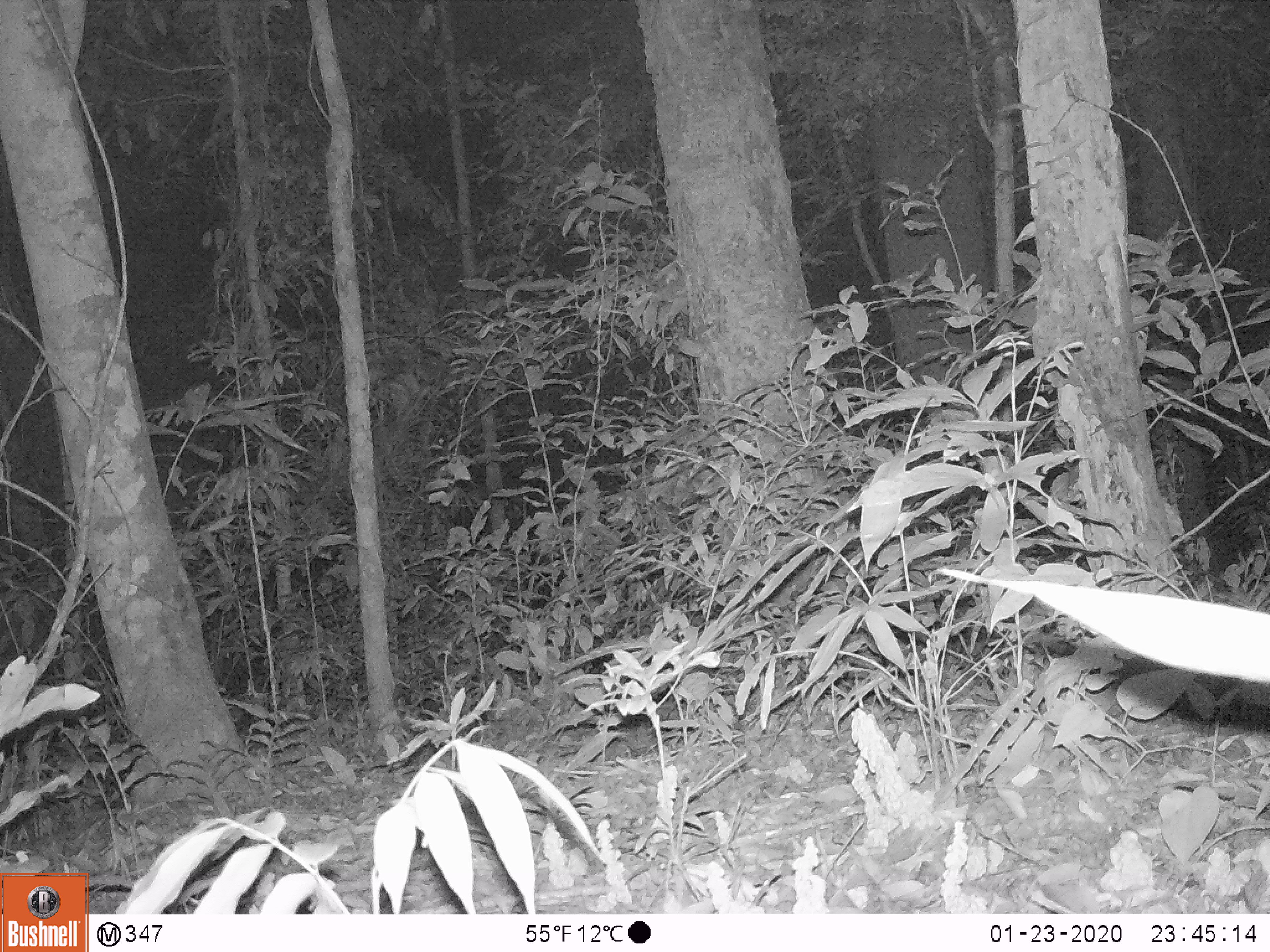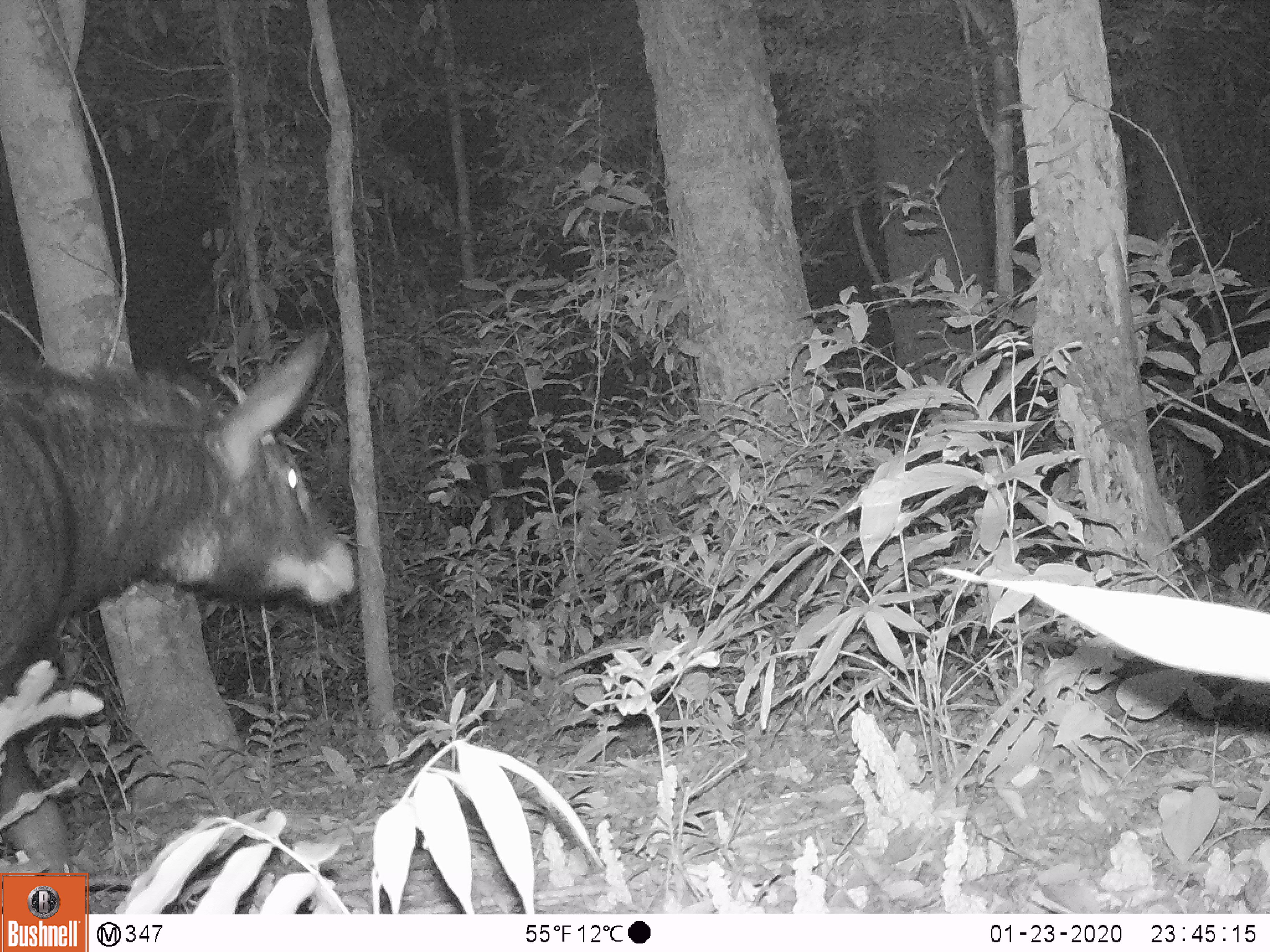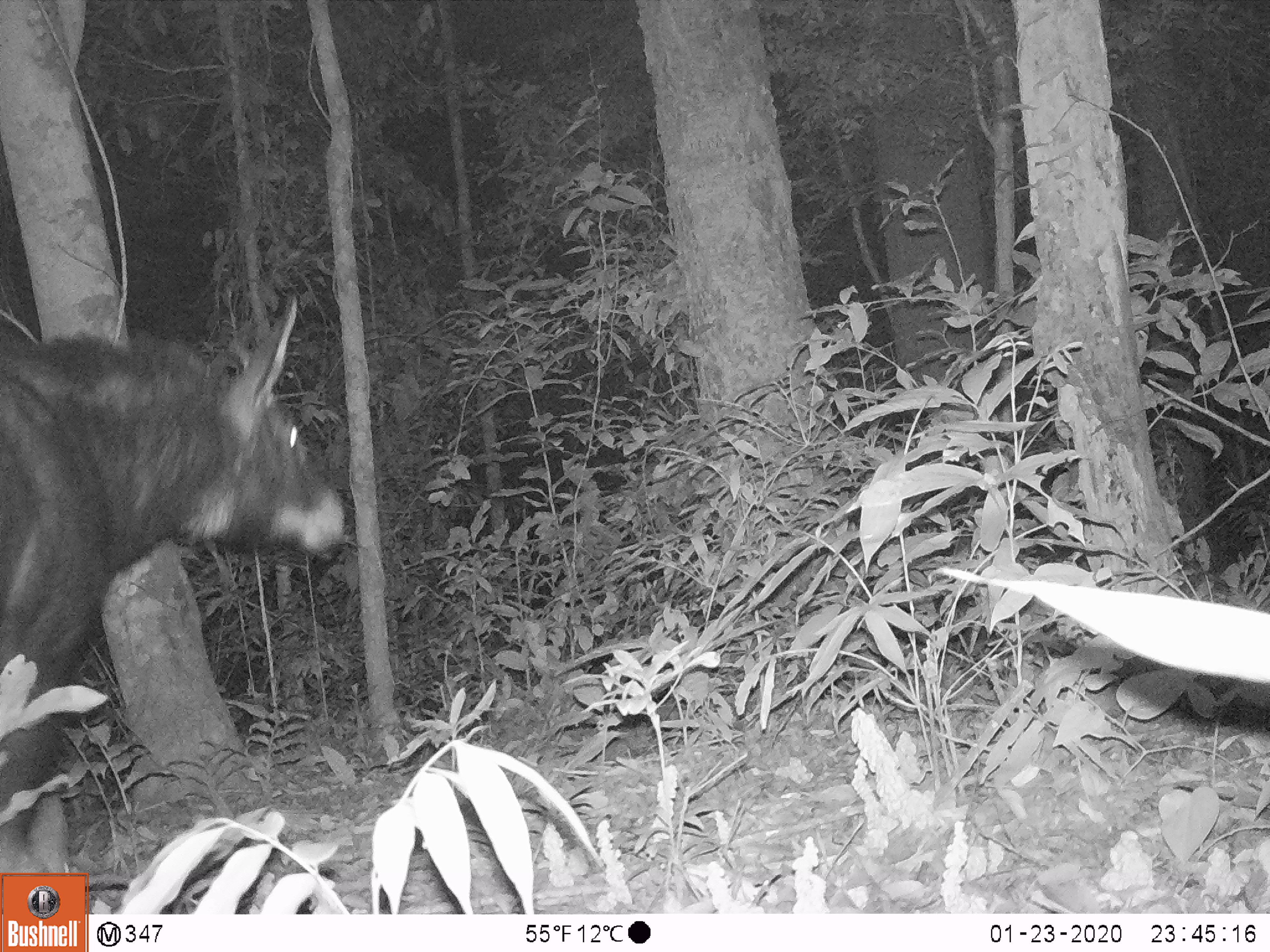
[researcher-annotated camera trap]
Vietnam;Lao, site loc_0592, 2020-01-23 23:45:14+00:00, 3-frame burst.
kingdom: Animalia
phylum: Chordata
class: Mammalia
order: Artiodactyla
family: Bovidae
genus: Capricornis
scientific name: Capricornis sumatraensis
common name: chinese serow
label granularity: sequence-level